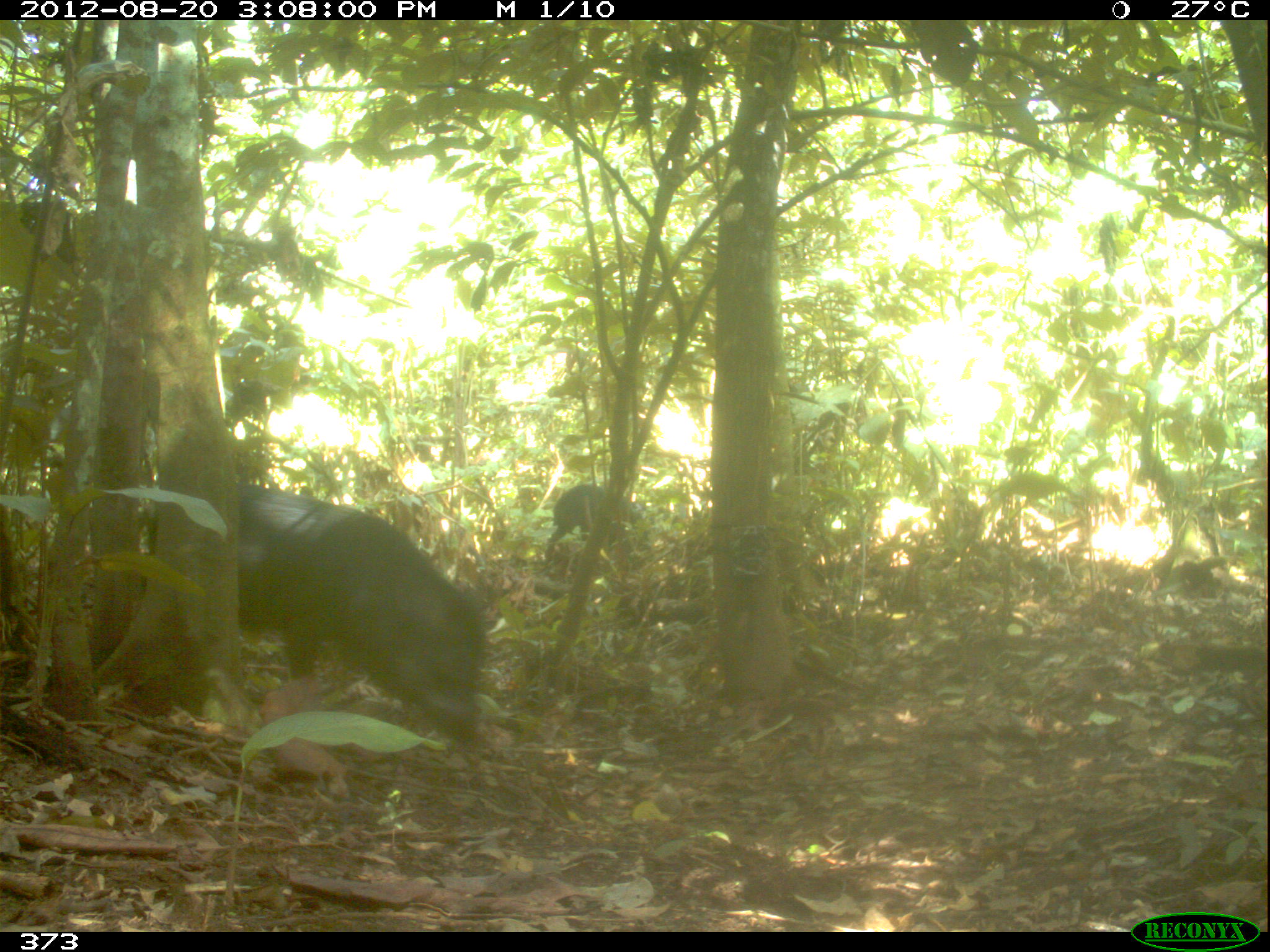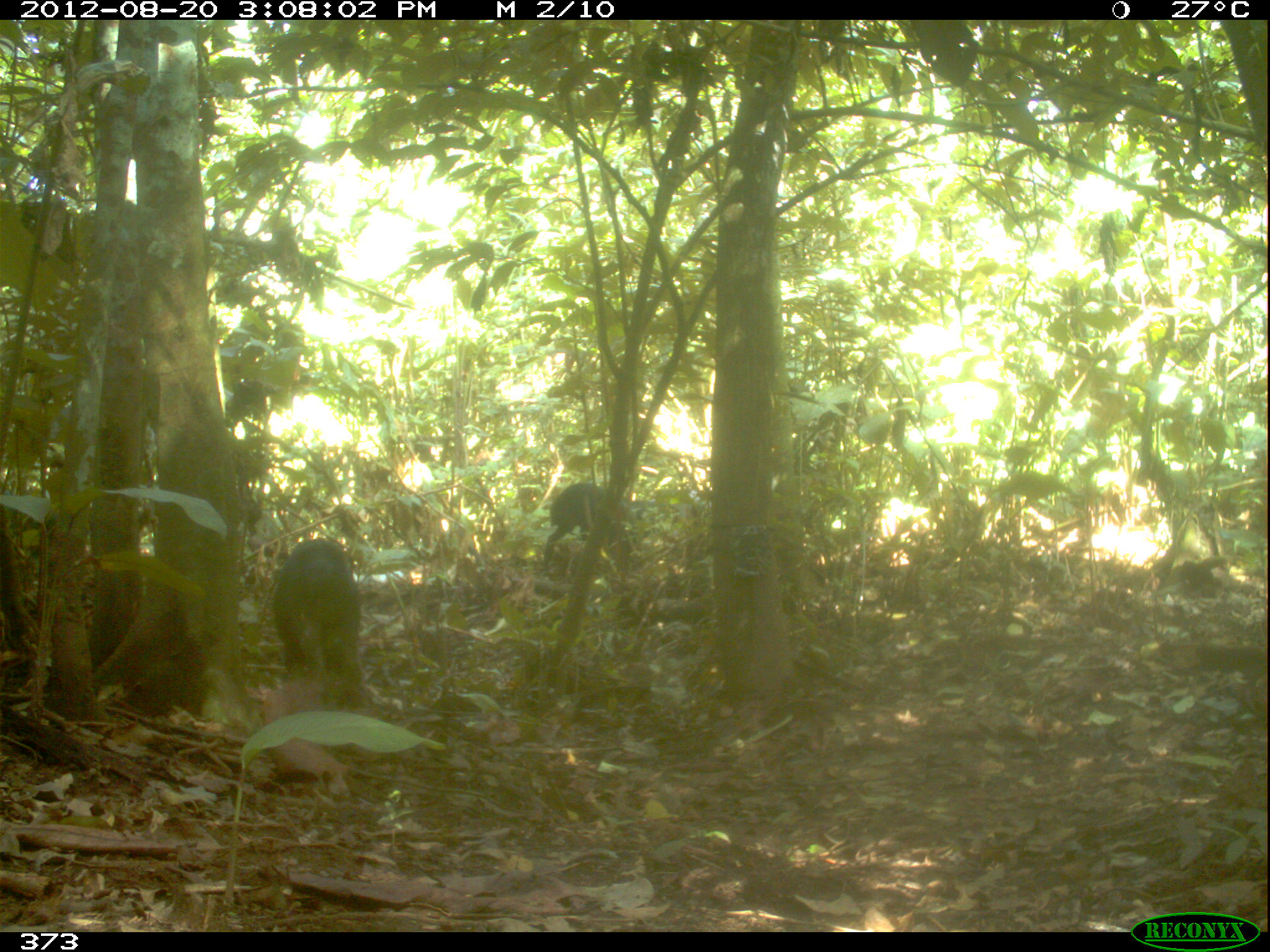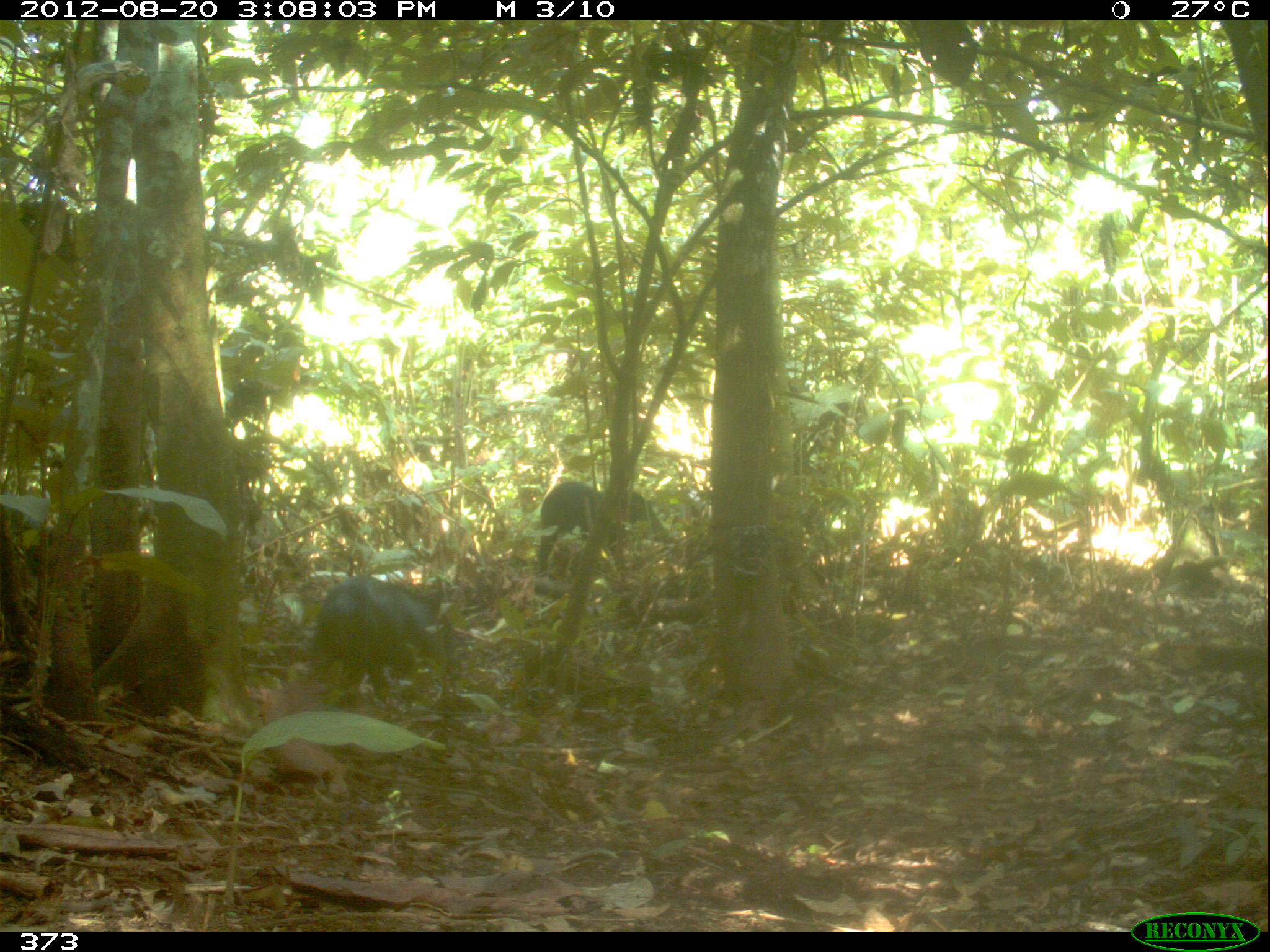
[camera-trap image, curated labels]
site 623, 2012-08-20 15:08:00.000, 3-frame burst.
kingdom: Animalia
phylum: Chordata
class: Mammalia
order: Artiodactyla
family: Tayassuidae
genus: Tayassu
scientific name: Tayassu pecari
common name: white-lipped peccary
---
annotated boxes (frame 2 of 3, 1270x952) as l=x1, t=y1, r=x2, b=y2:
tayassu pecari: l=268, t=536, r=368, b=714; l=536, t=480, r=653, b=573